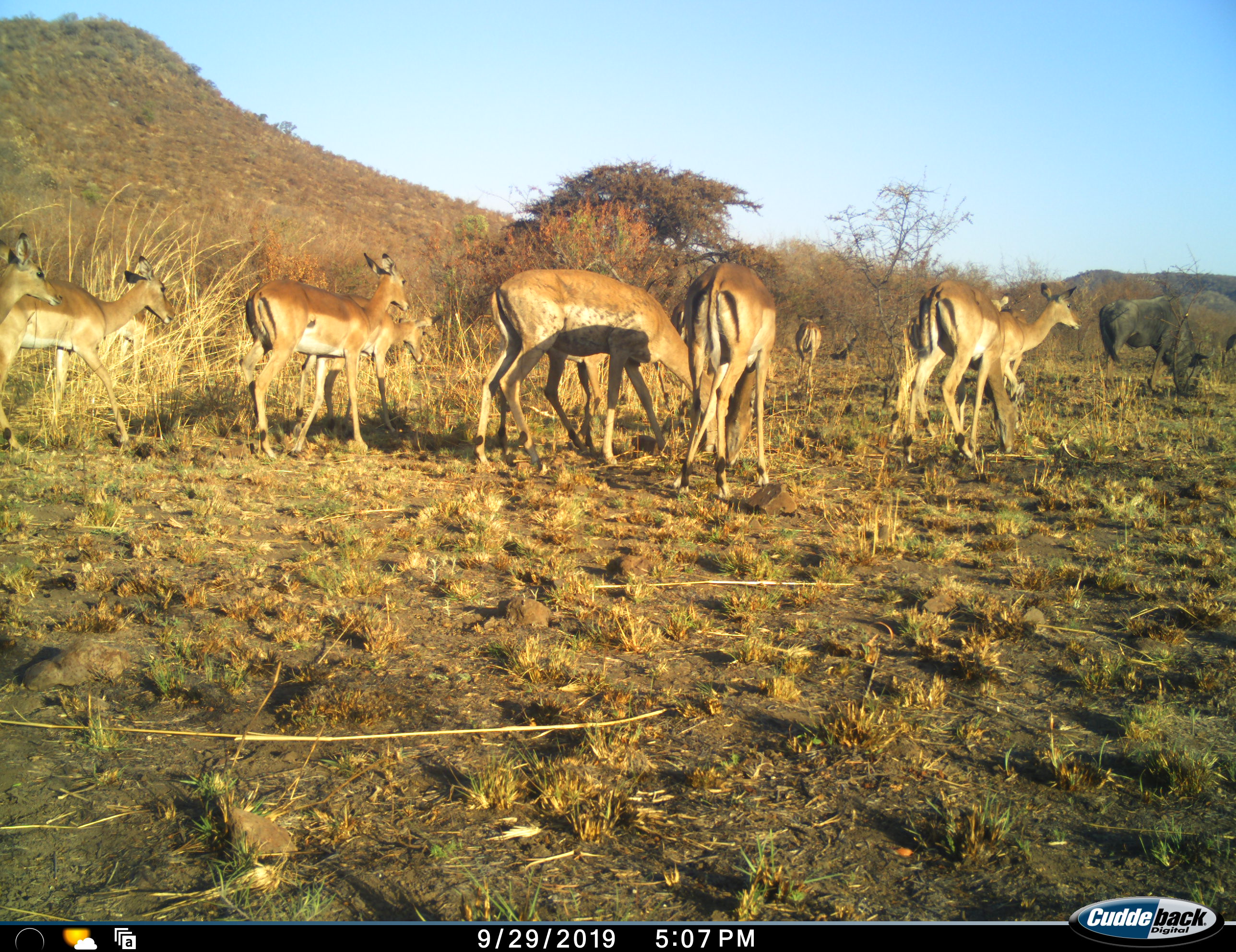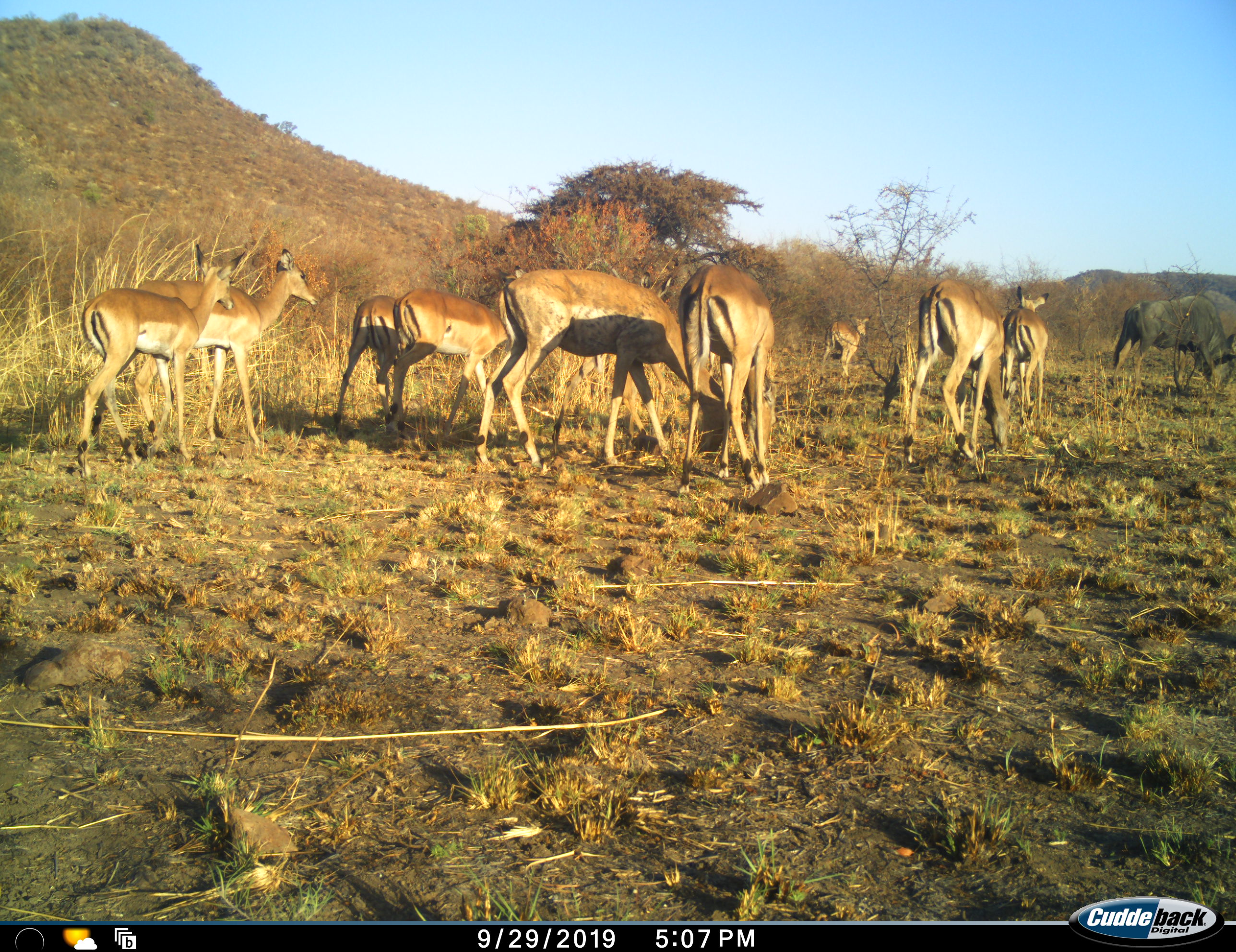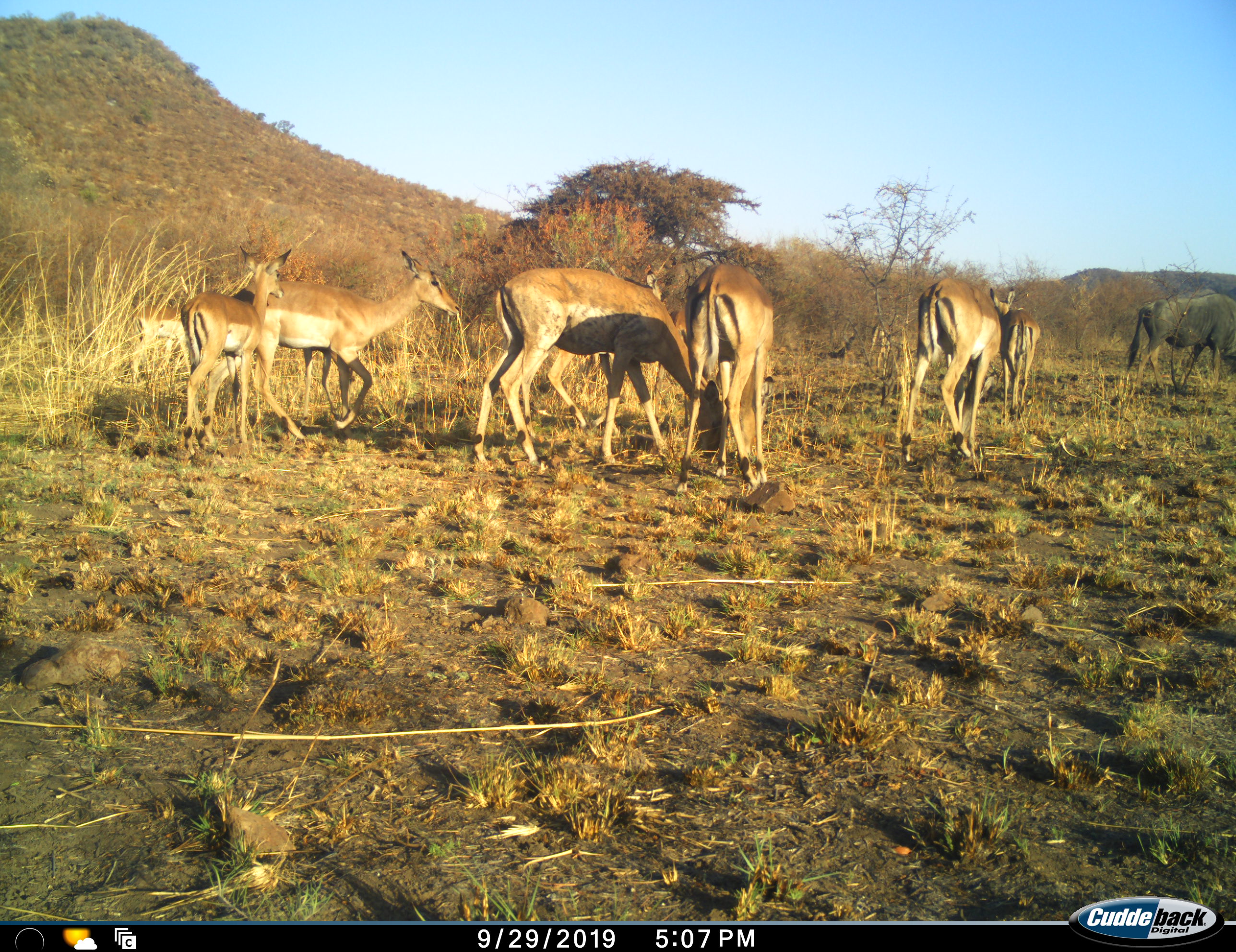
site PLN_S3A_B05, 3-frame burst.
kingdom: Animalia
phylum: Chordata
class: Mammalia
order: Artiodactyla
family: Bovidae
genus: Aepyceros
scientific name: Aepyceros melampus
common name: impala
Impala (Aepyceros melampus), count 10. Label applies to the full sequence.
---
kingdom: Animalia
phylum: Chordata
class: Mammalia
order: Artiodactyla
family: Bovidae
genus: Connochaetes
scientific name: Connochaetes taurinus taurinus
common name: blue wildebeest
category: wildebeestblue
Wildebeestblue (blue wildebeest) (Connochaetes taurinus taurinus), count 1. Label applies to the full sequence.